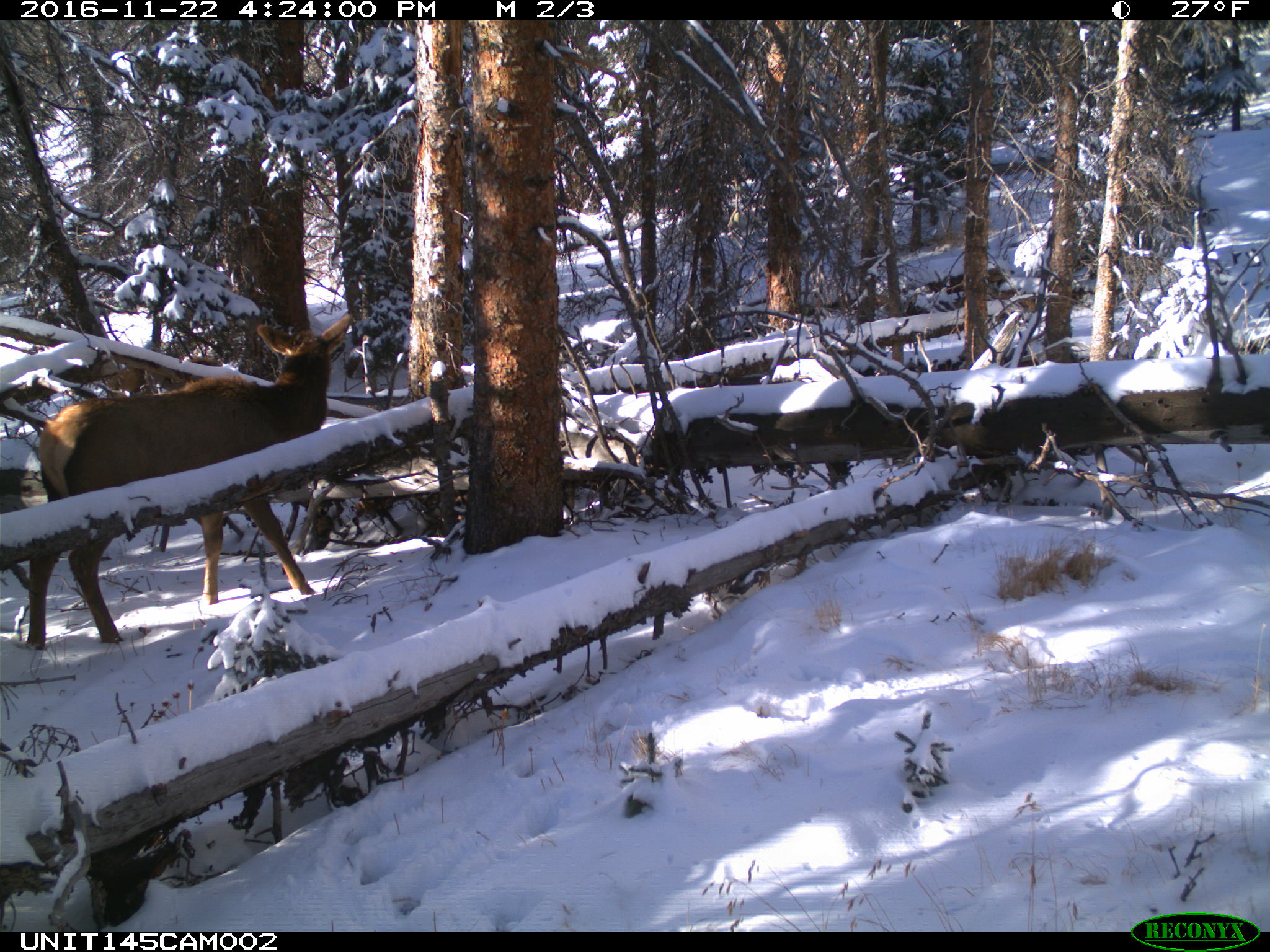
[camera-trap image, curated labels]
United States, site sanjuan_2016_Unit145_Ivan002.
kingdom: Animalia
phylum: Chordata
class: Mammalia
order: Artiodactyla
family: Cervidae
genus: Cervus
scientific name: Cervus elaphus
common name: red deer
Cervus elaphus (red deer).